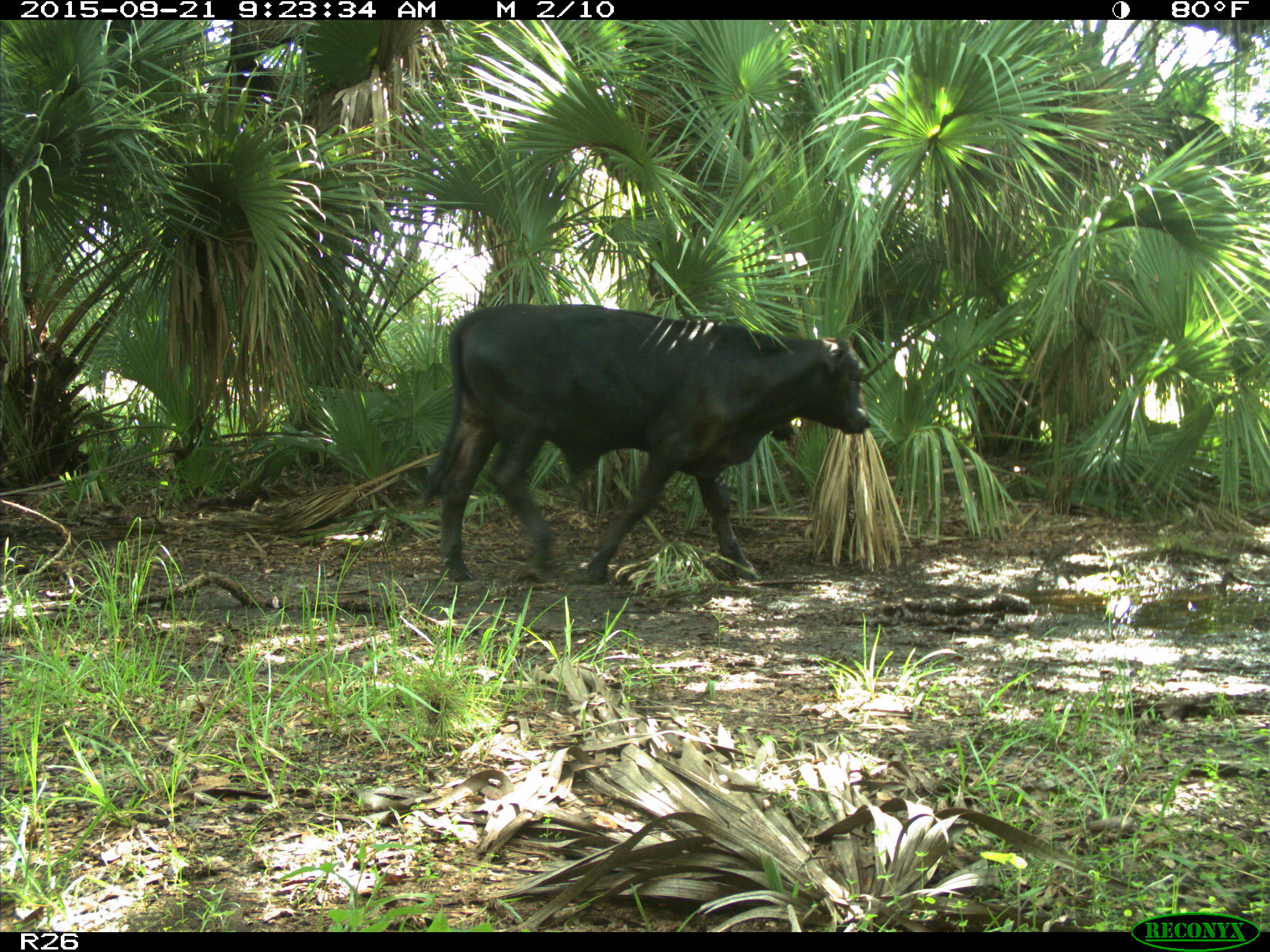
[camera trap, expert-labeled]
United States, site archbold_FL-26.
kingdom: Animalia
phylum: Chordata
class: Mammalia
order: Artiodactyla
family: Bovidae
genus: Bos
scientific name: Bos taurus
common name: domestic cow